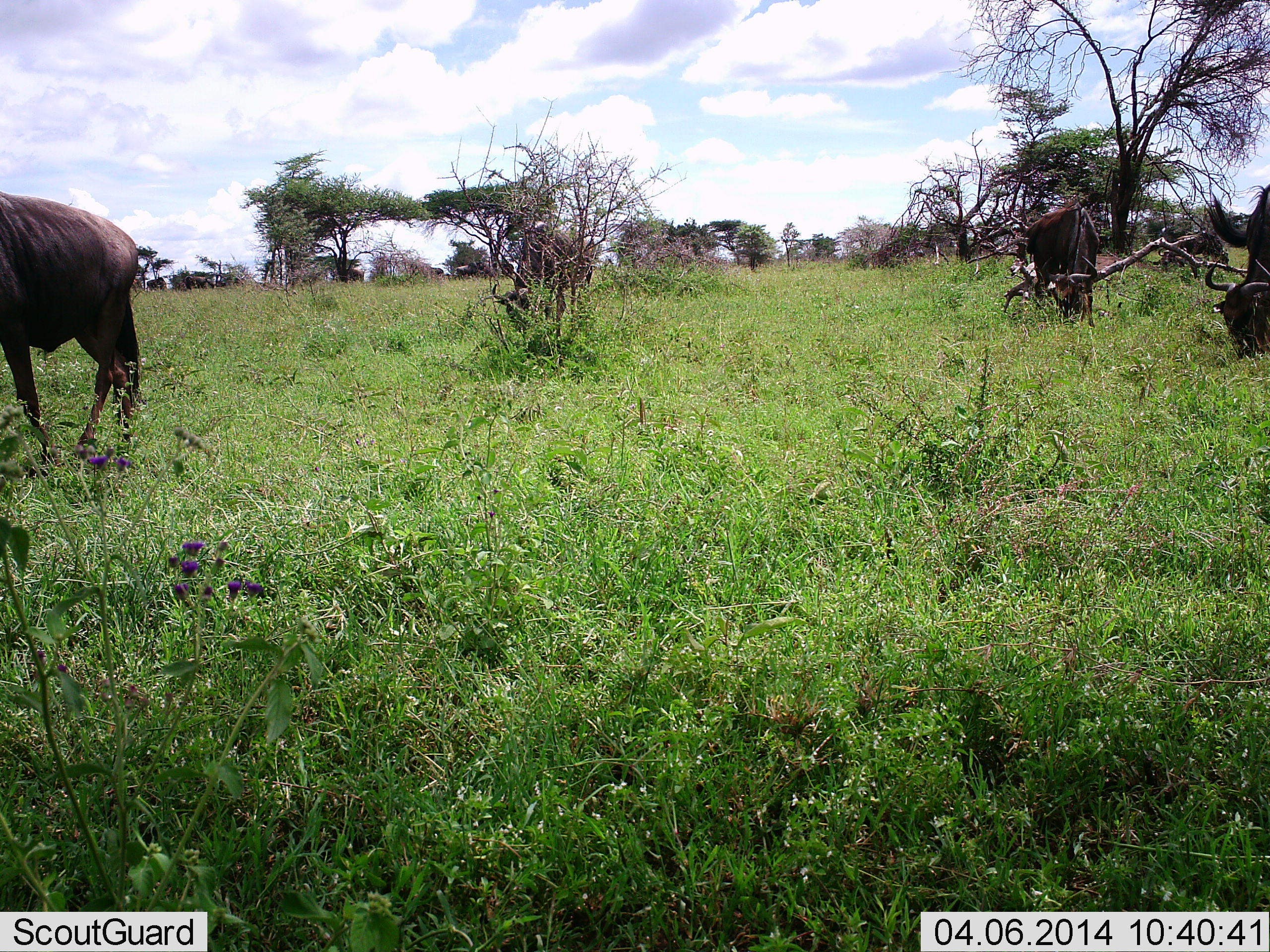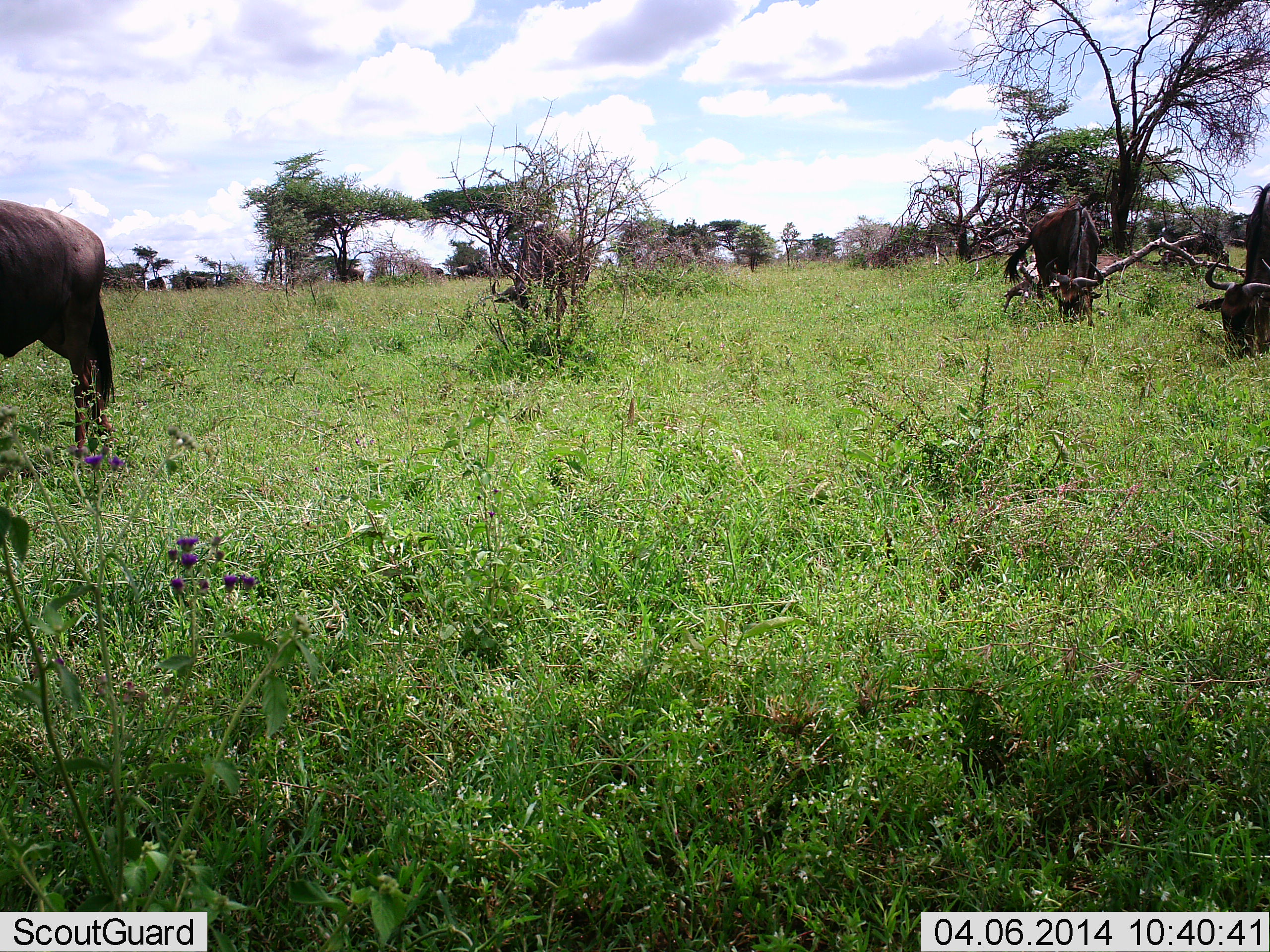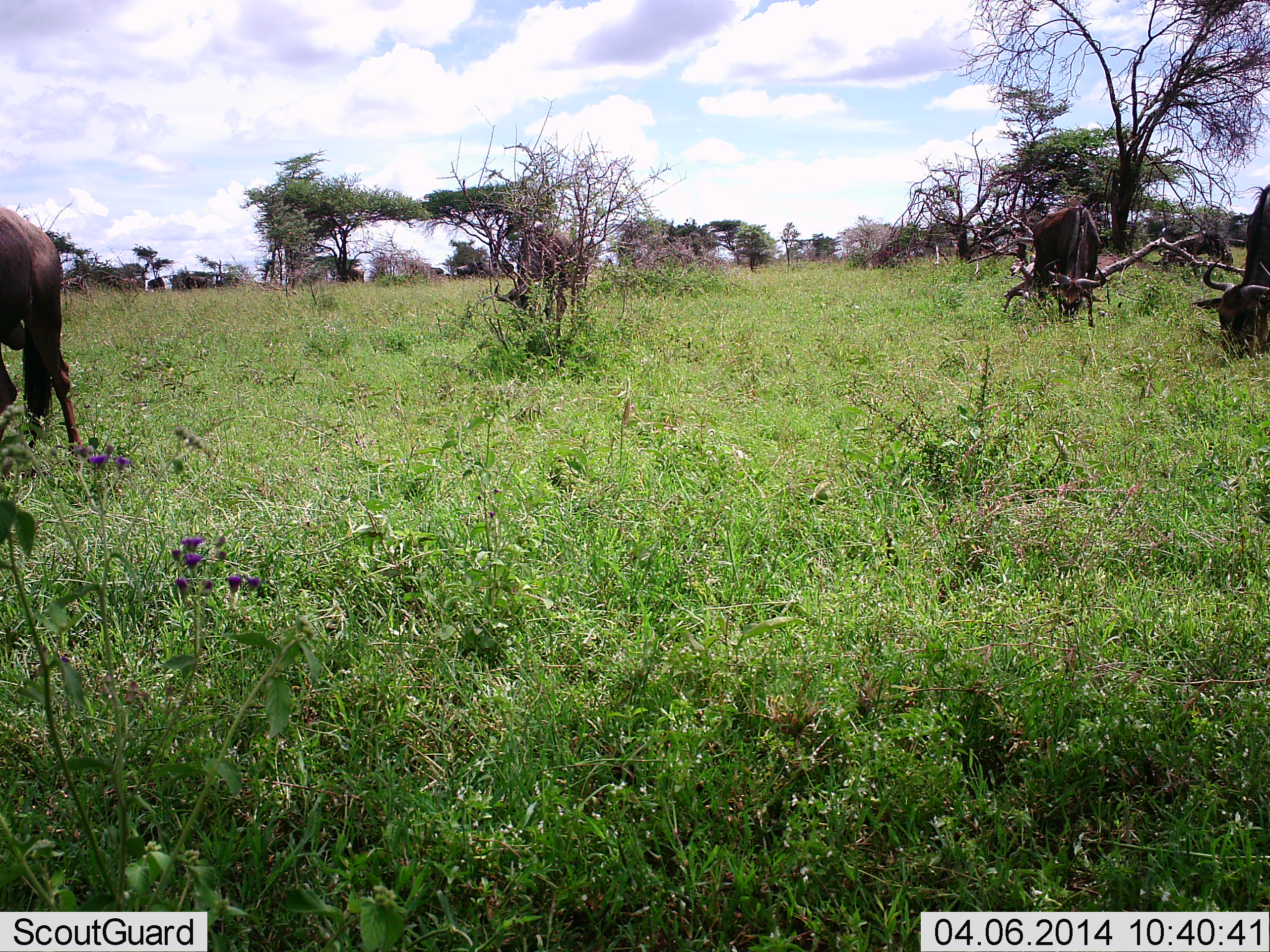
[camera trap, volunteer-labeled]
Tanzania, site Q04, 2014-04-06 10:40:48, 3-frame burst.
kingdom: Animalia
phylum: Chordata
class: Mammalia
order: Artiodactyla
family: Bovidae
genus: Connochaetes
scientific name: Connochaetes taurinus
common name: blue wildebeest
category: wildebeest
Wildebeest (blue wildebeest) (Connochaetes taurinus), count 5. Behavior (volunteer vote fractions): standing 0%, resting 0%, moving 20%, interacting 0%. Young present (vote fraction): 0%. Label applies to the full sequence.